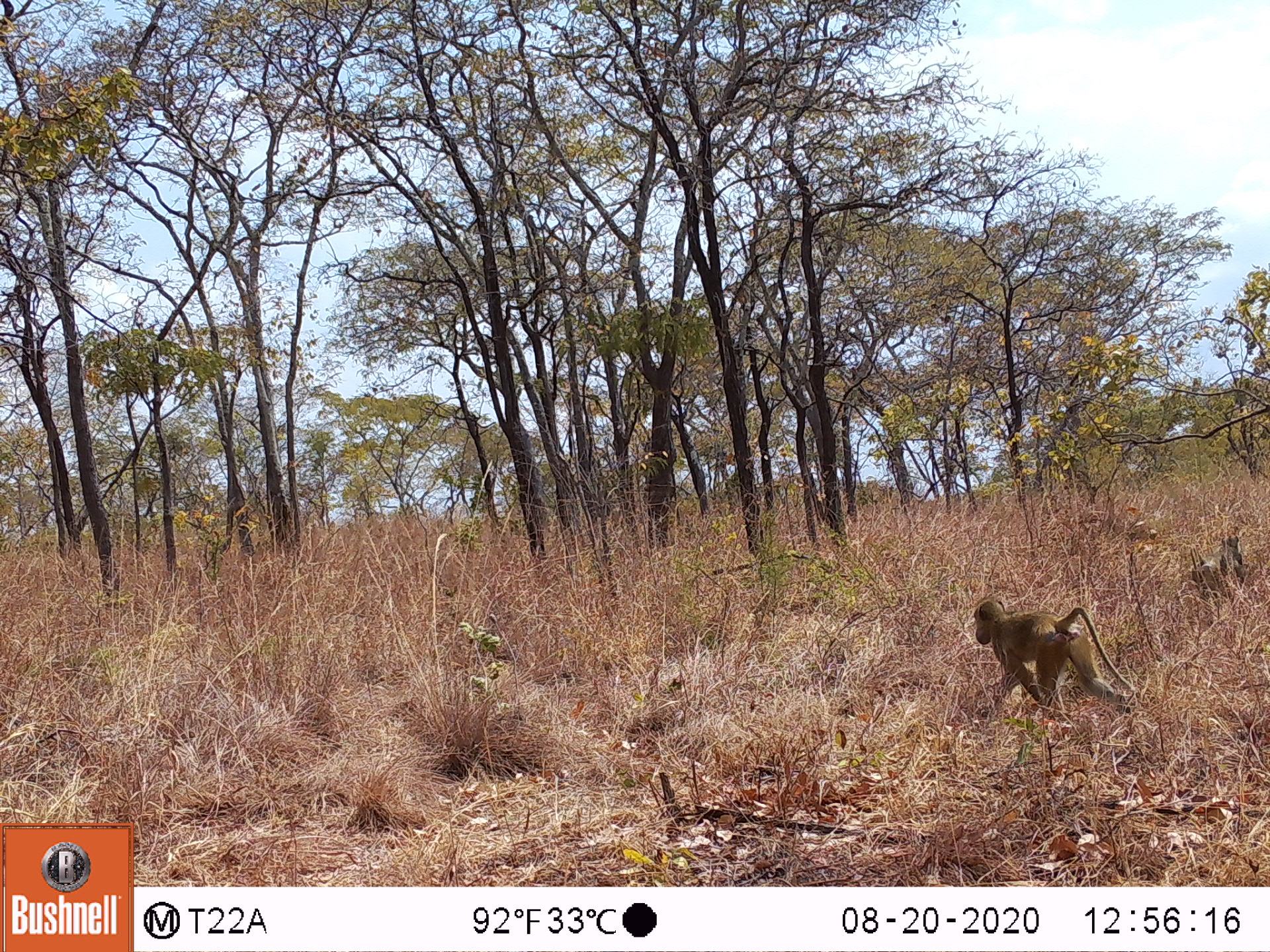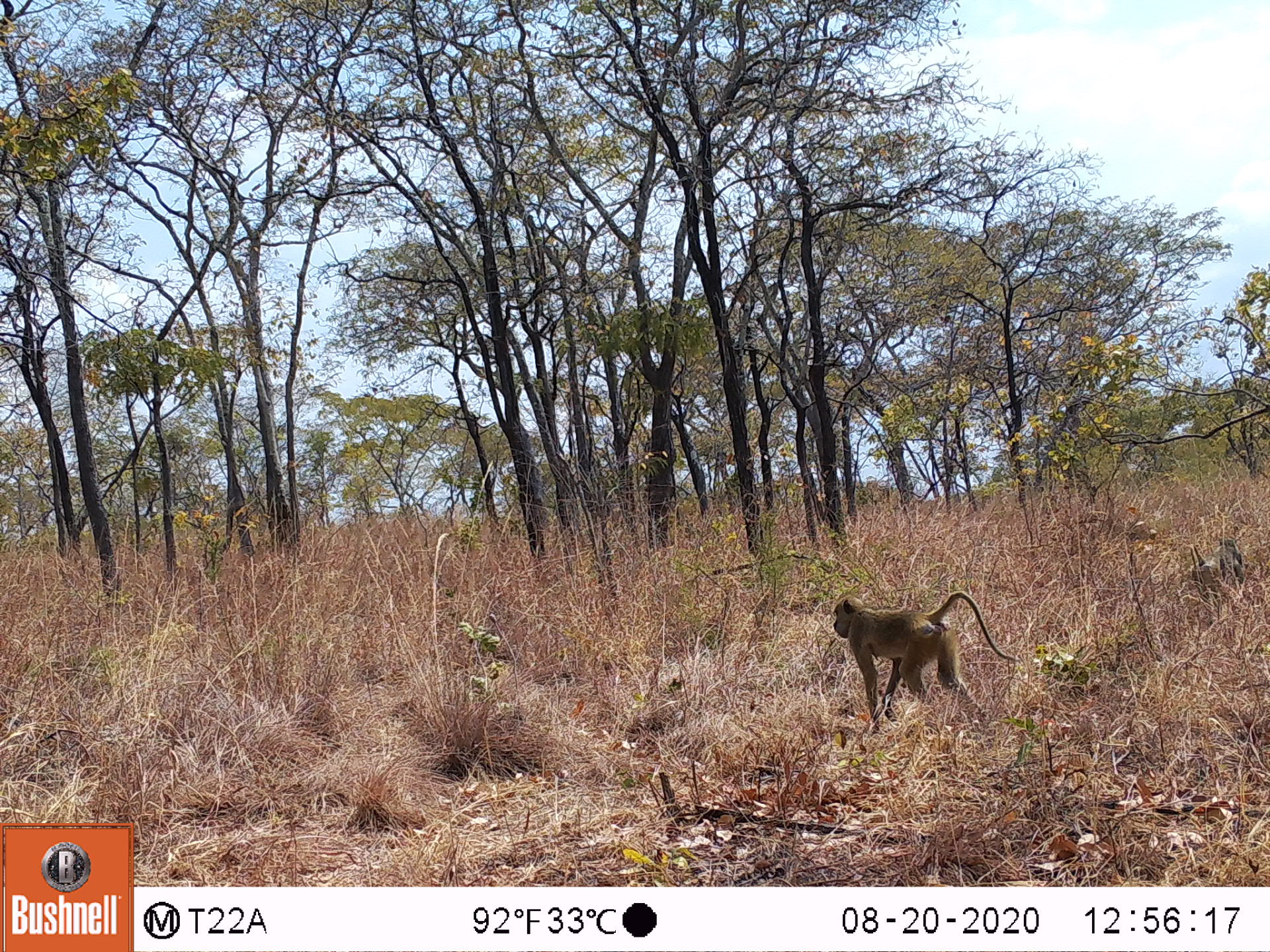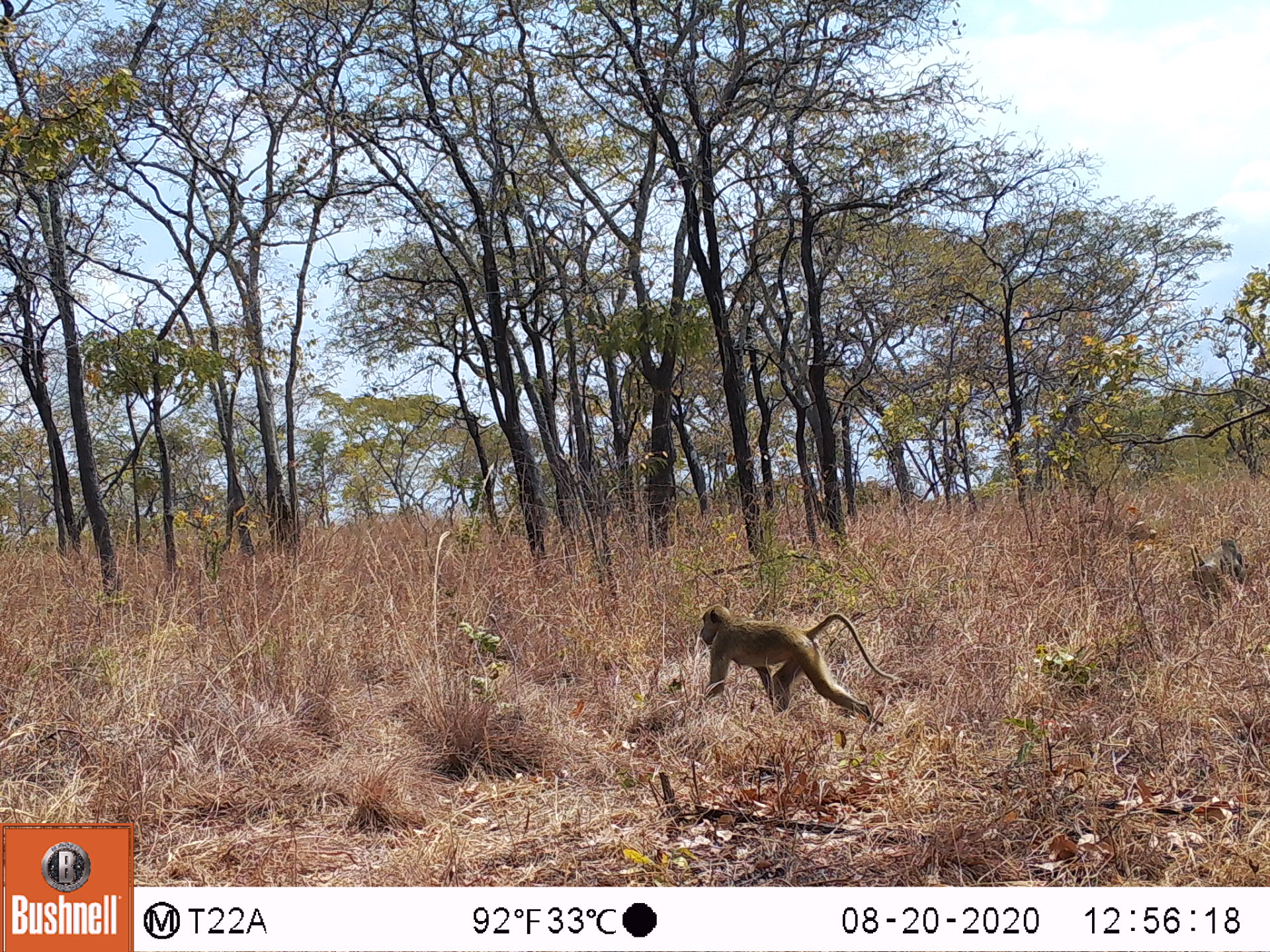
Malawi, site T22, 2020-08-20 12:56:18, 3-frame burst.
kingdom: Animalia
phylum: Chordata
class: Mammalia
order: Primates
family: Cercopithecidae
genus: Papio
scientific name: Papio cynocephalus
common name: yellow baboon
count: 2